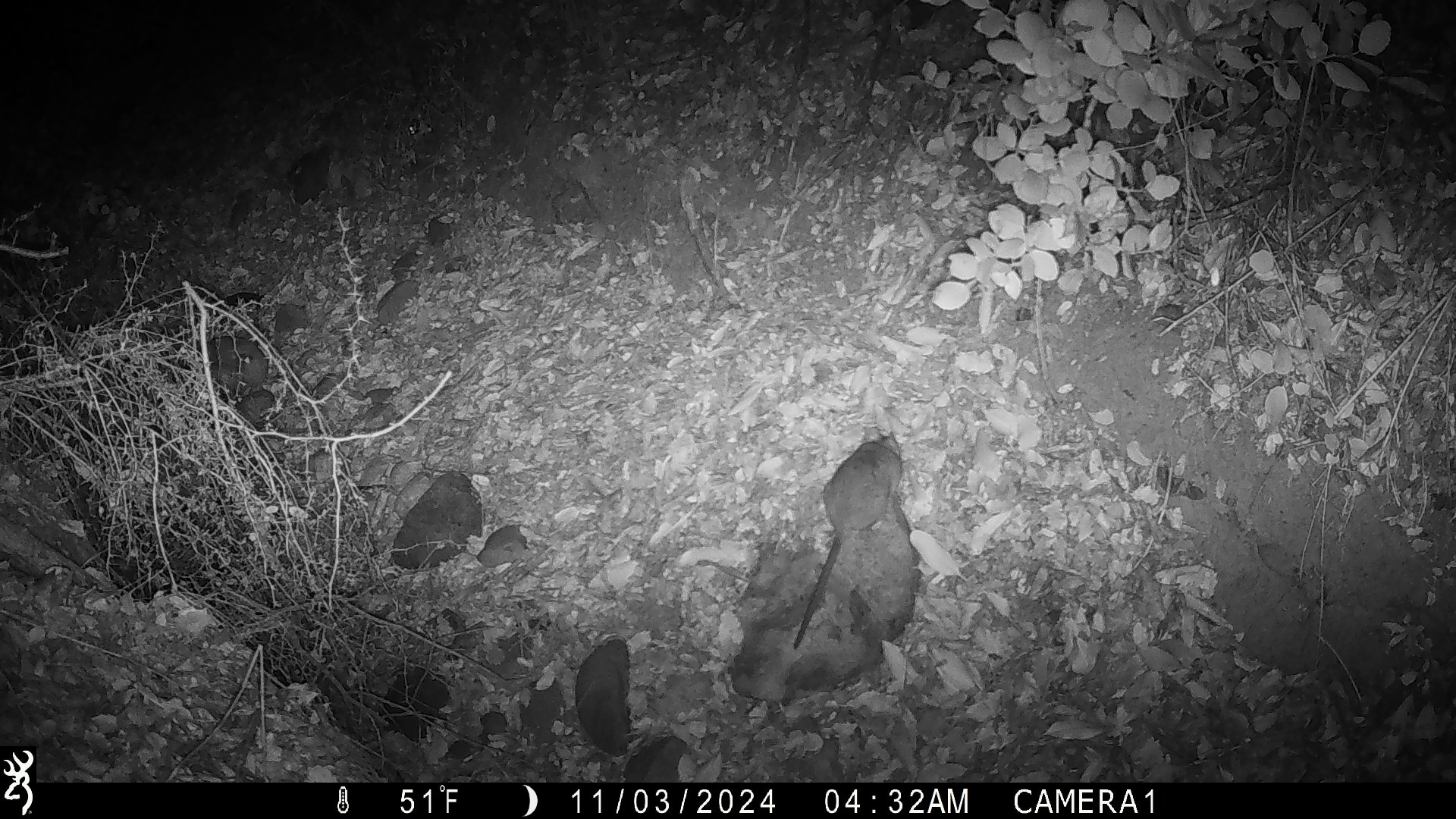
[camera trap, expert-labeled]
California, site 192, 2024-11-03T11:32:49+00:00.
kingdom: Animalia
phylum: Chordata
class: Mammalia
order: Rodentia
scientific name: Rodentia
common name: mouse or rat